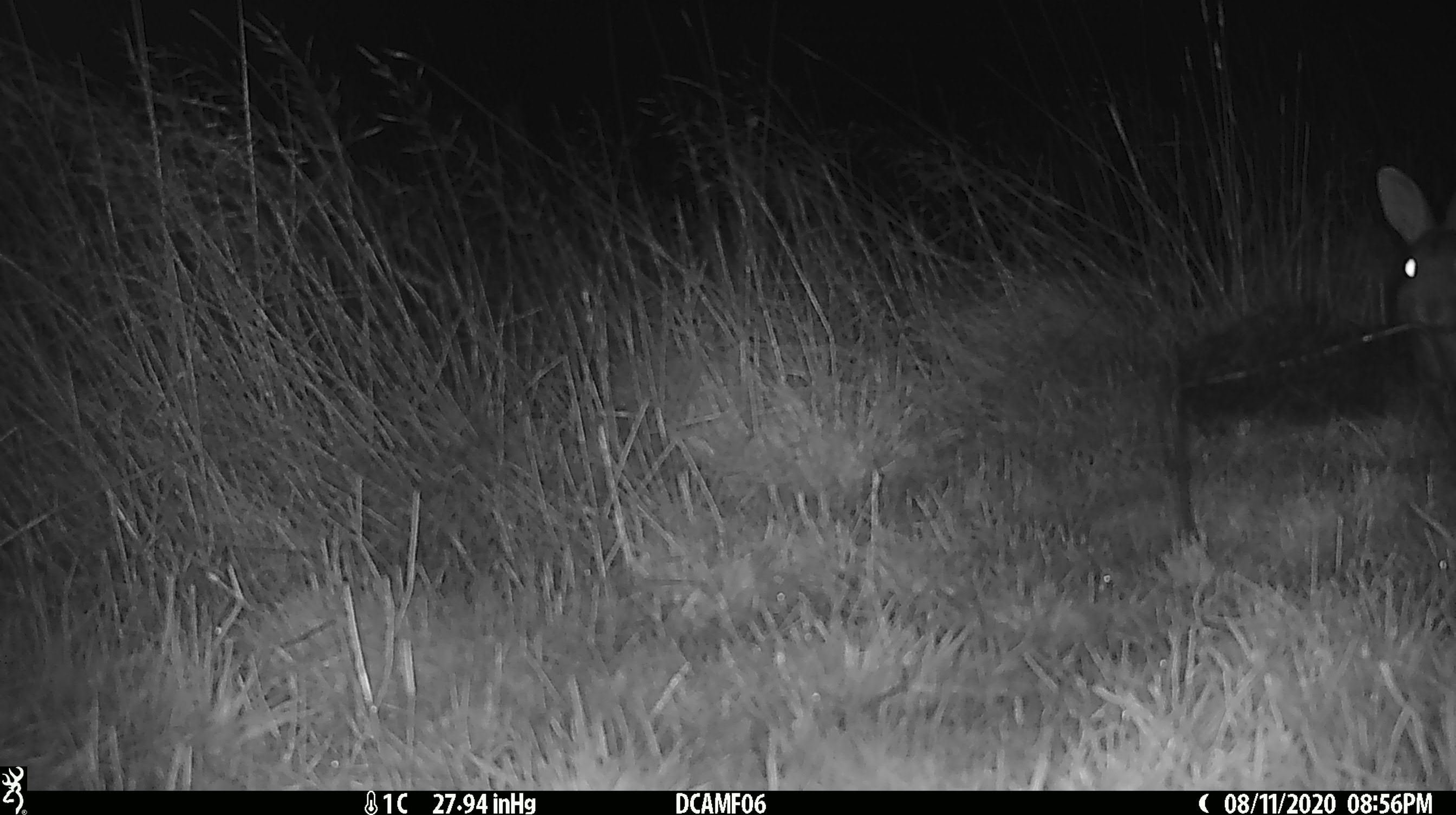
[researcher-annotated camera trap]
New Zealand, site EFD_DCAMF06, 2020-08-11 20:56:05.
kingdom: Animalia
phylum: Chordata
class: Mammalia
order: Lagomorpha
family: Leporidae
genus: Oryctolagus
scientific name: Oryctolagus cuniculus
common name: european rabbit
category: rabbit